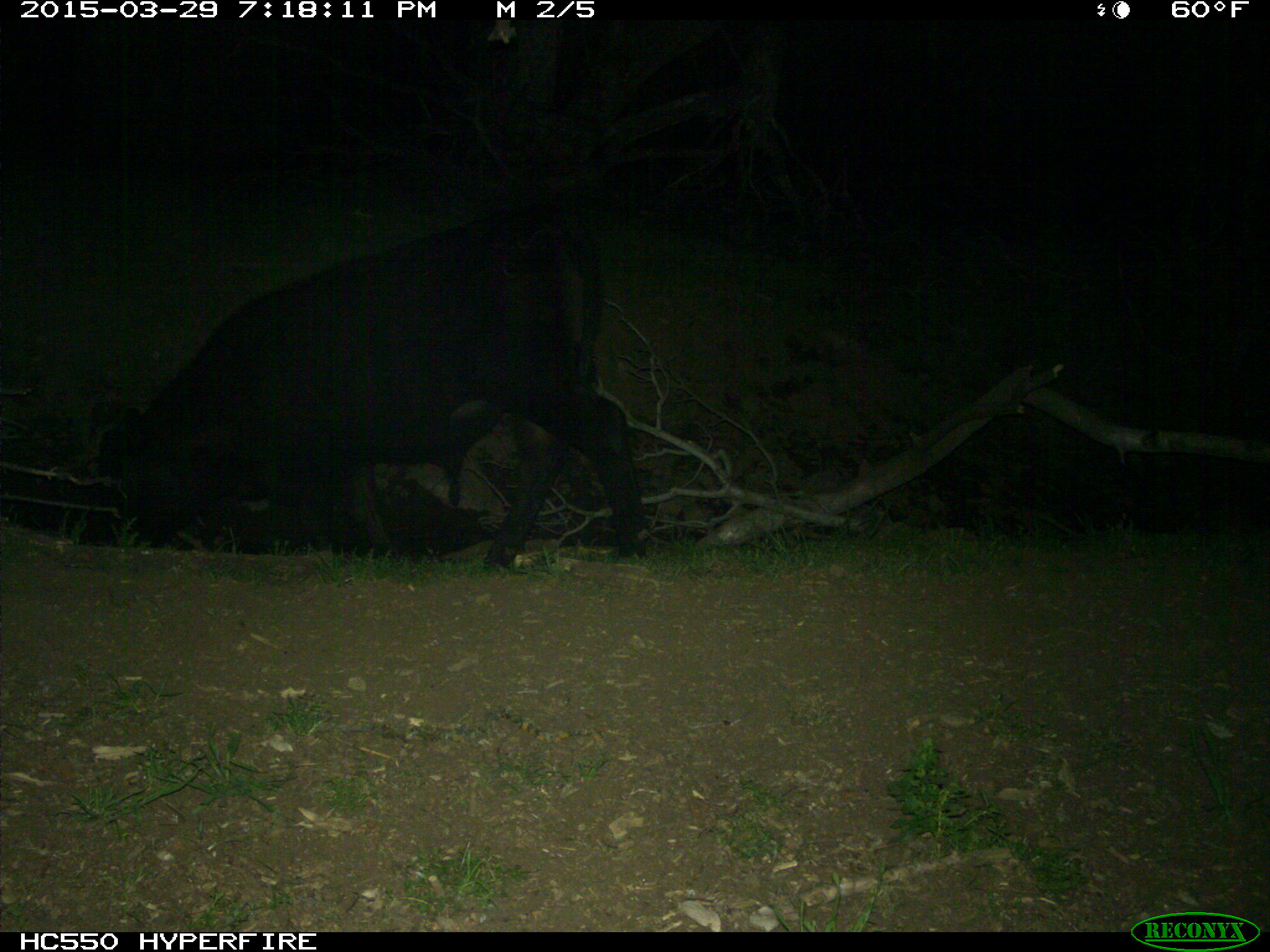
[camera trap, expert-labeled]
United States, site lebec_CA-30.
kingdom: Animalia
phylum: Chordata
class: Mammalia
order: Artiodactyla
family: Bovidae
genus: Bos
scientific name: Bos taurus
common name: domestic cow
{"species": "Bos taurus (domestic cow)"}